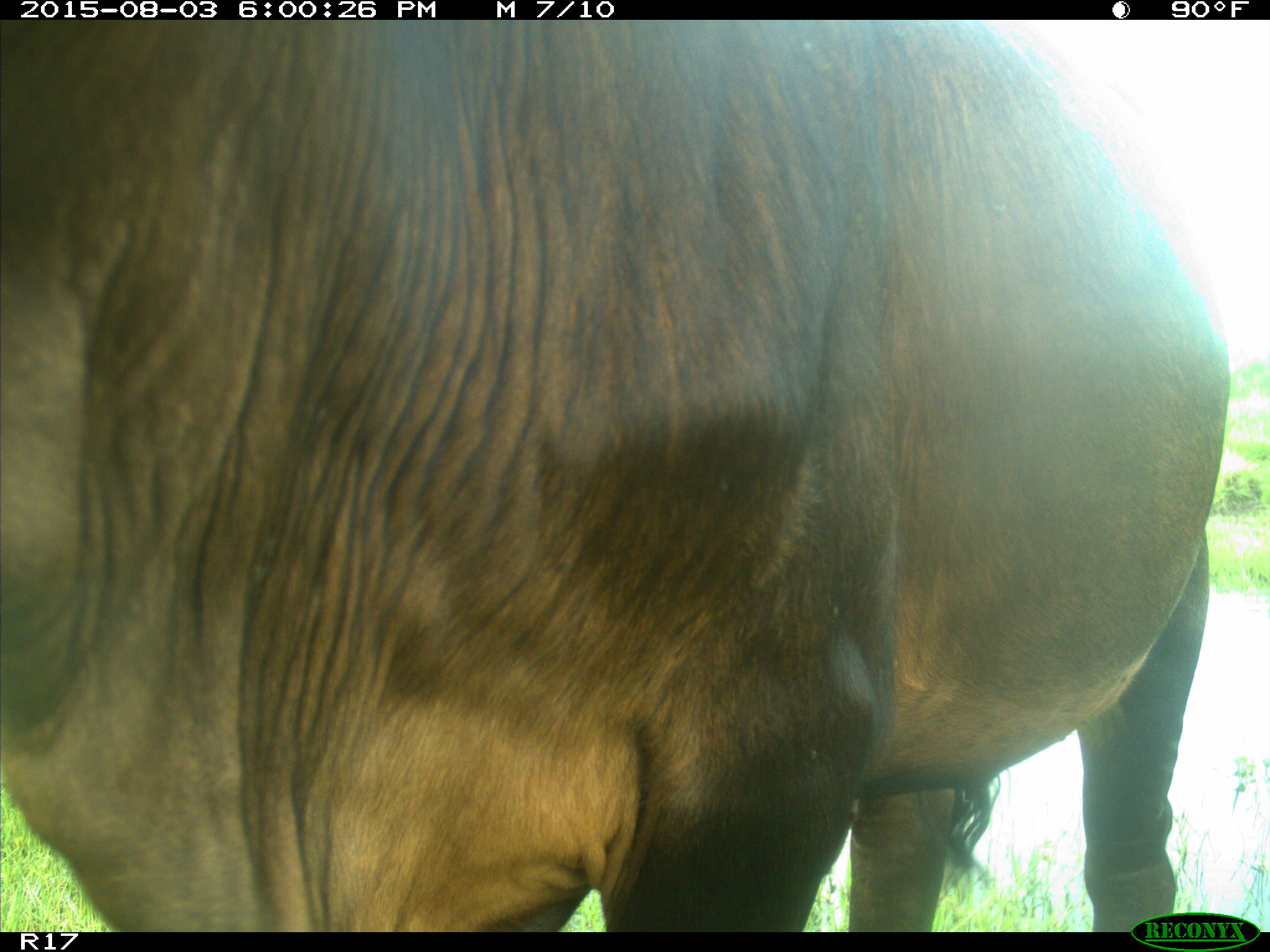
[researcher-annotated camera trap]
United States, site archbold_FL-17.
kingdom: Animalia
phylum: Chordata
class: Mammalia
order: Artiodactyla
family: Bovidae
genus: Bos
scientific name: Bos taurus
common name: domestic cow